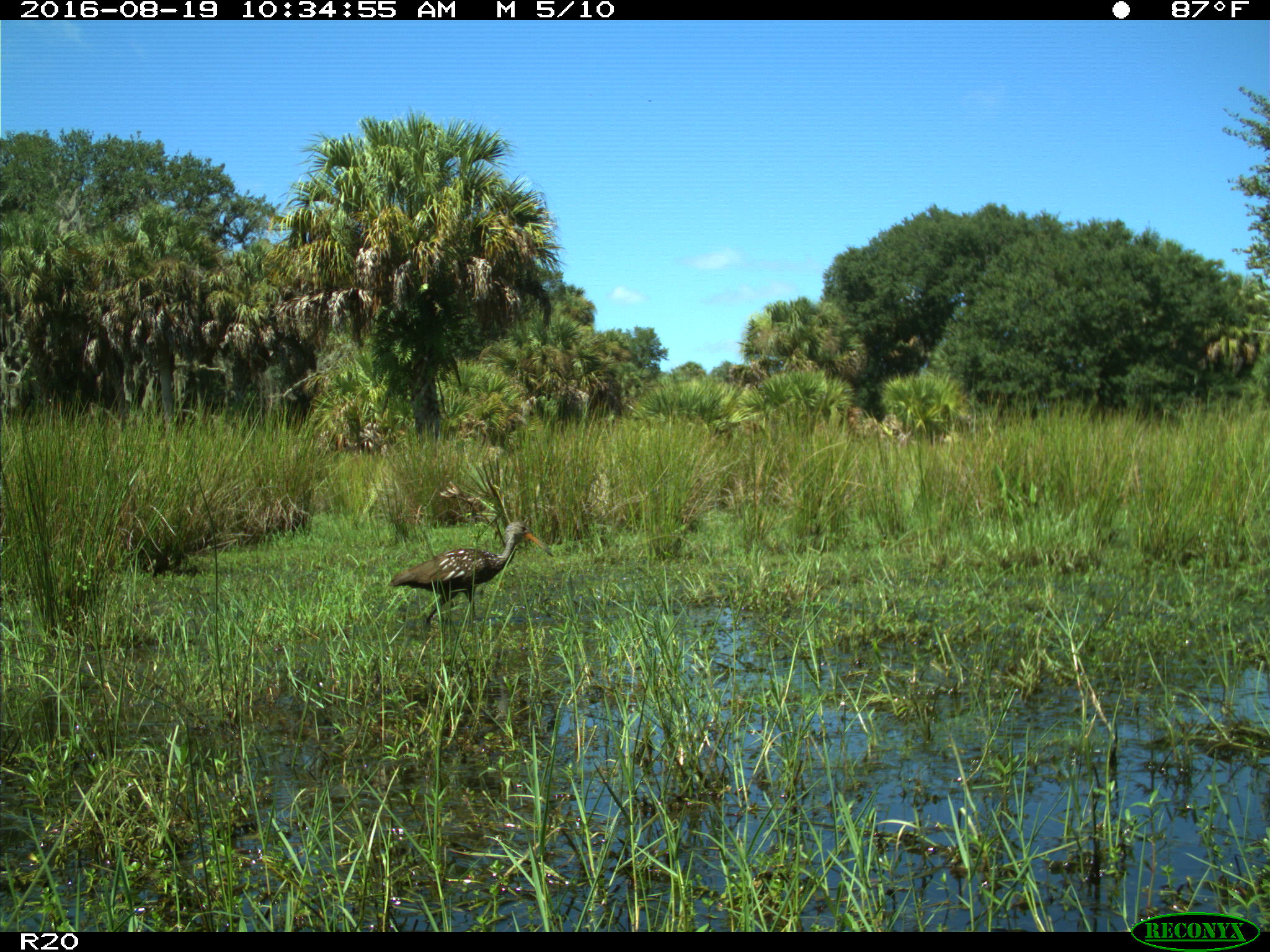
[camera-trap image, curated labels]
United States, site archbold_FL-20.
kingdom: Animalia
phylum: Chordata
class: Aves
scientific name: Aves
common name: birds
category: unidentified bird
Unidentified bird (birds) (Aves).